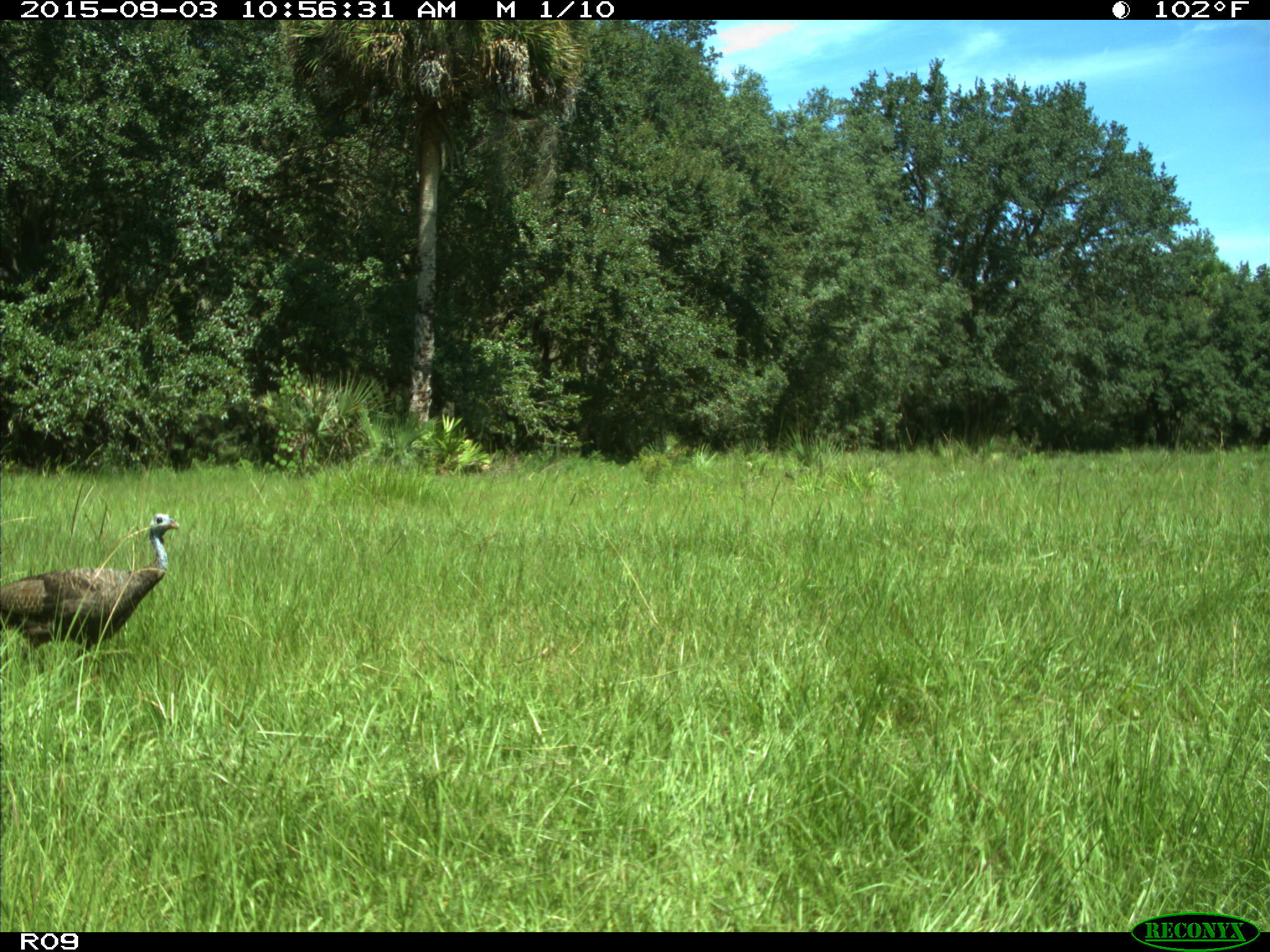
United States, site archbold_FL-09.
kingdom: Animalia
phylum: Chordata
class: Aves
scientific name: Aves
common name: birds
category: unidentified bird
Unidentified bird (birds) (Aves).